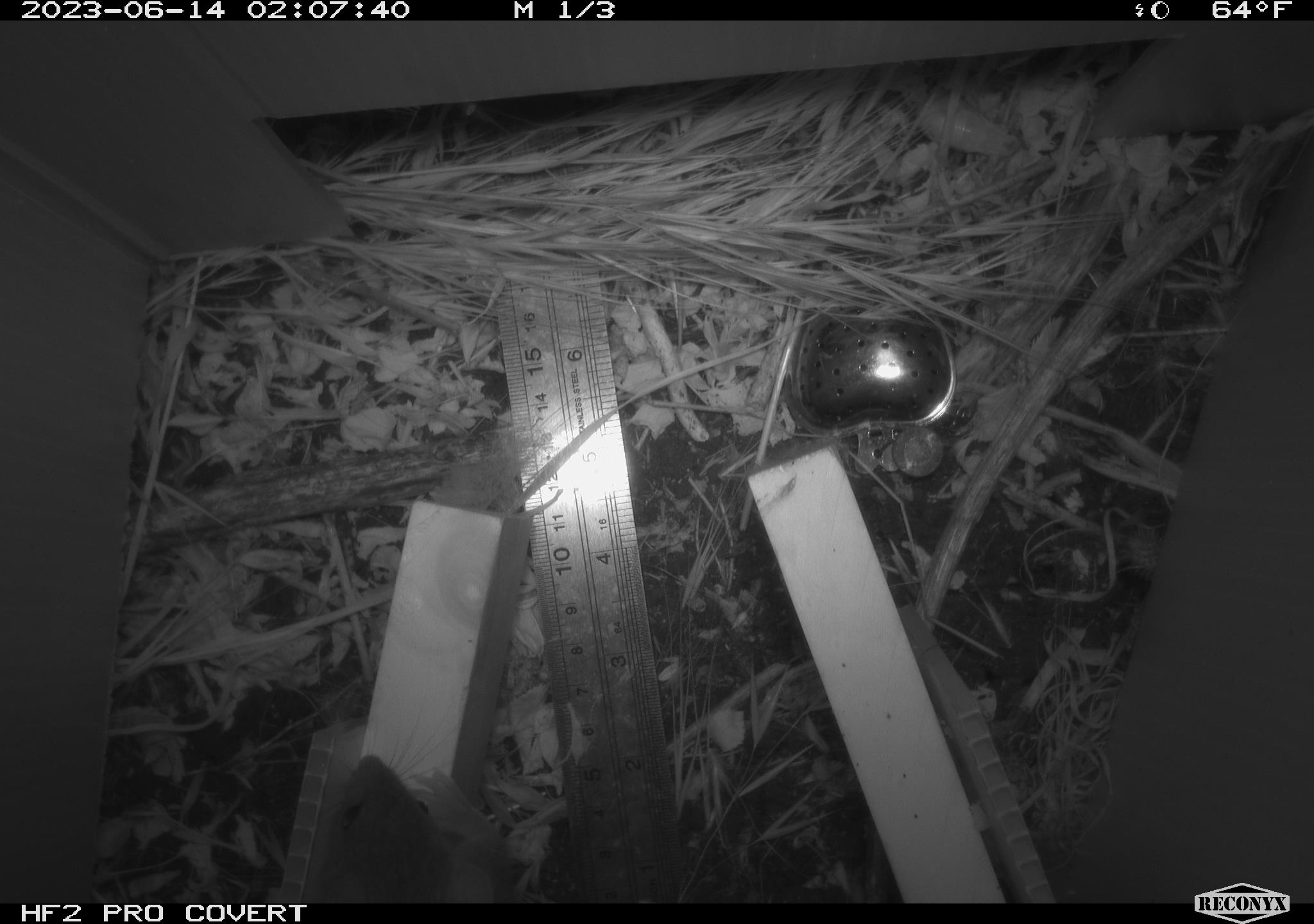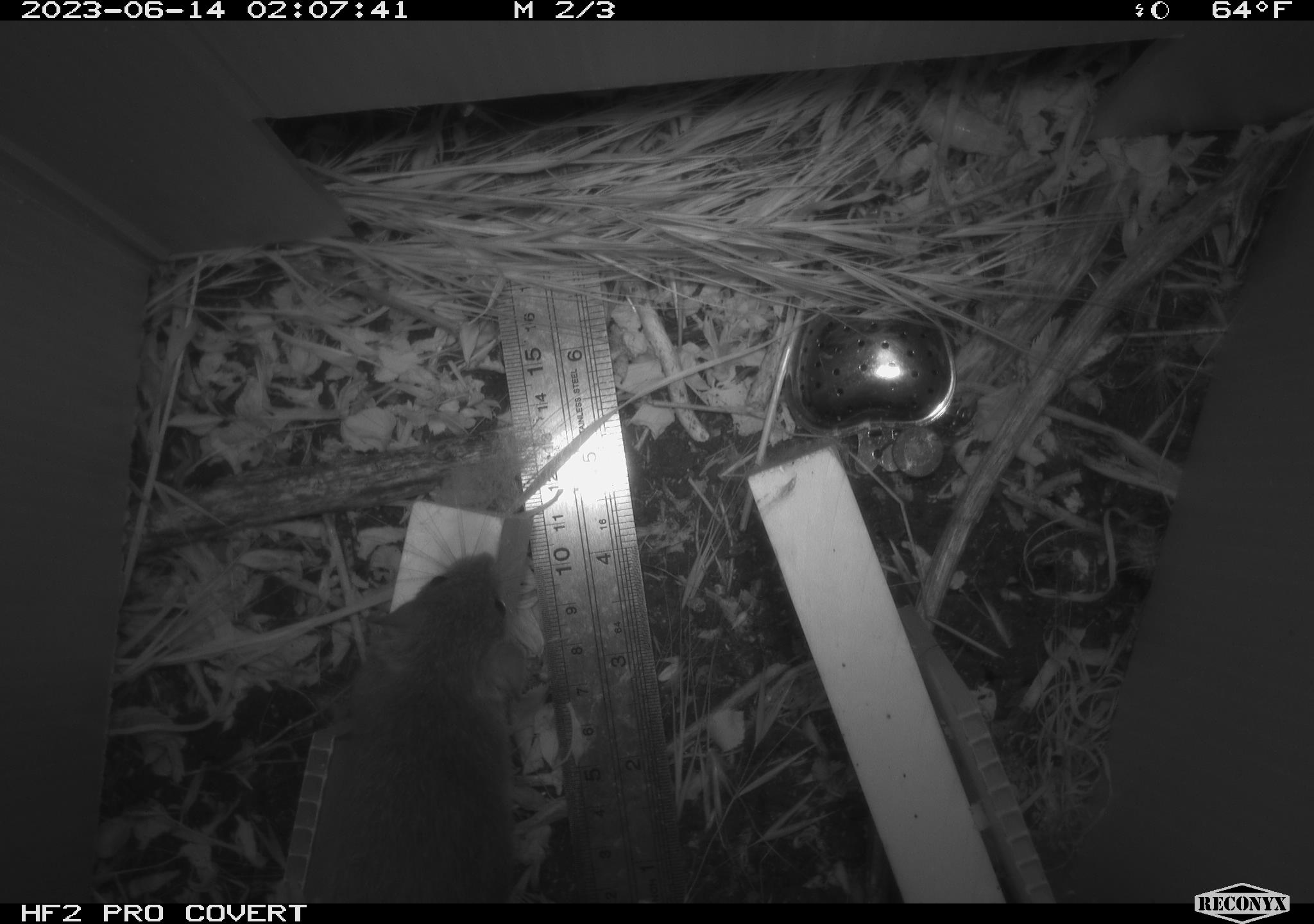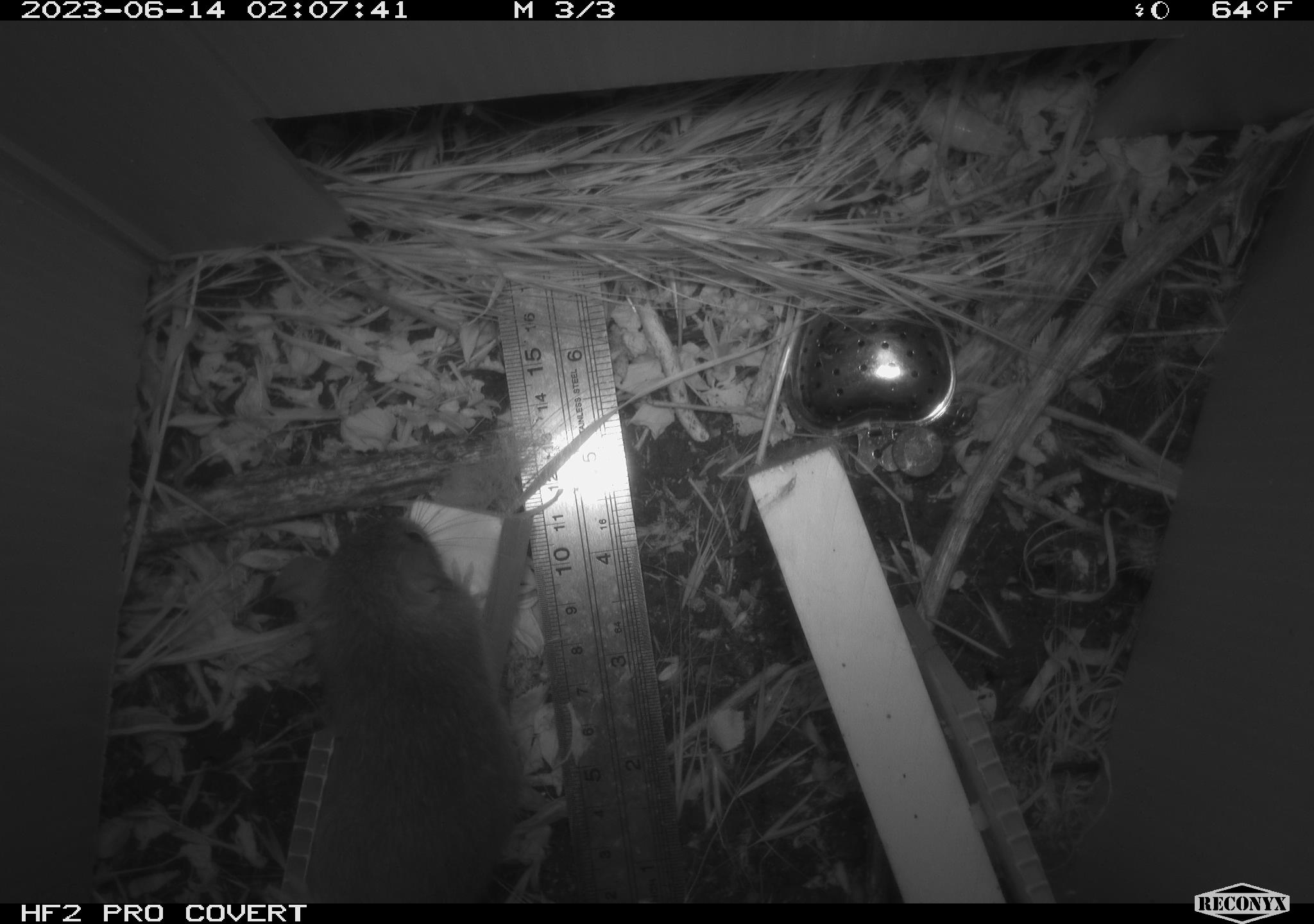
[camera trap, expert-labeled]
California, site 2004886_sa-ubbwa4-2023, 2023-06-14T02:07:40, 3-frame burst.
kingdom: Animalia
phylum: Chordata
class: Mammalia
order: Rodentia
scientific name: Rodentia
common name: mouse species